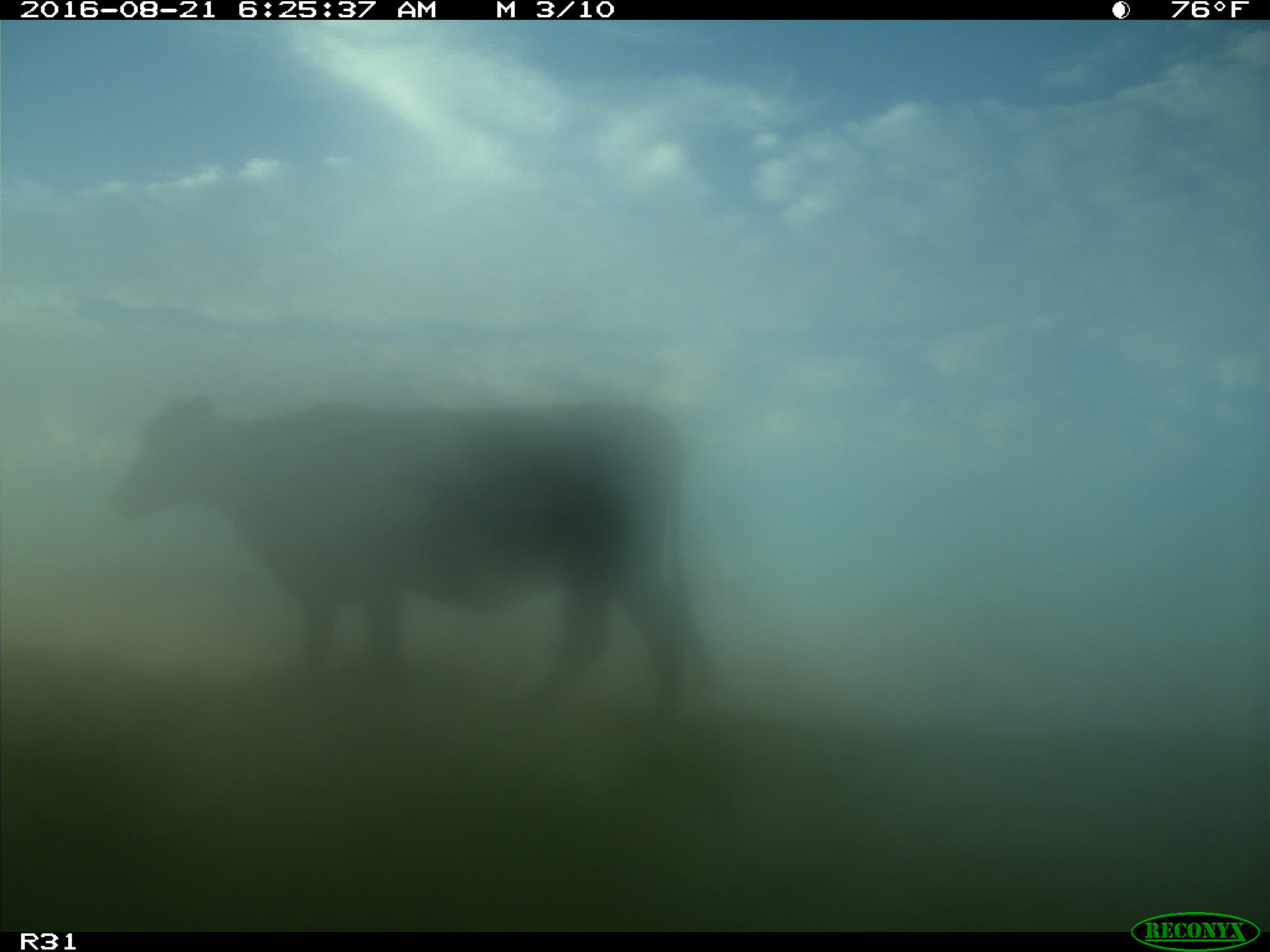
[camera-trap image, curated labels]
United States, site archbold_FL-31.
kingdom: Animalia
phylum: Chordata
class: Mammalia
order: Artiodactyla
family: Bovidae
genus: Bos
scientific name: Bos taurus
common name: domestic cow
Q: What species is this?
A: Bos taurus (domestic cow).